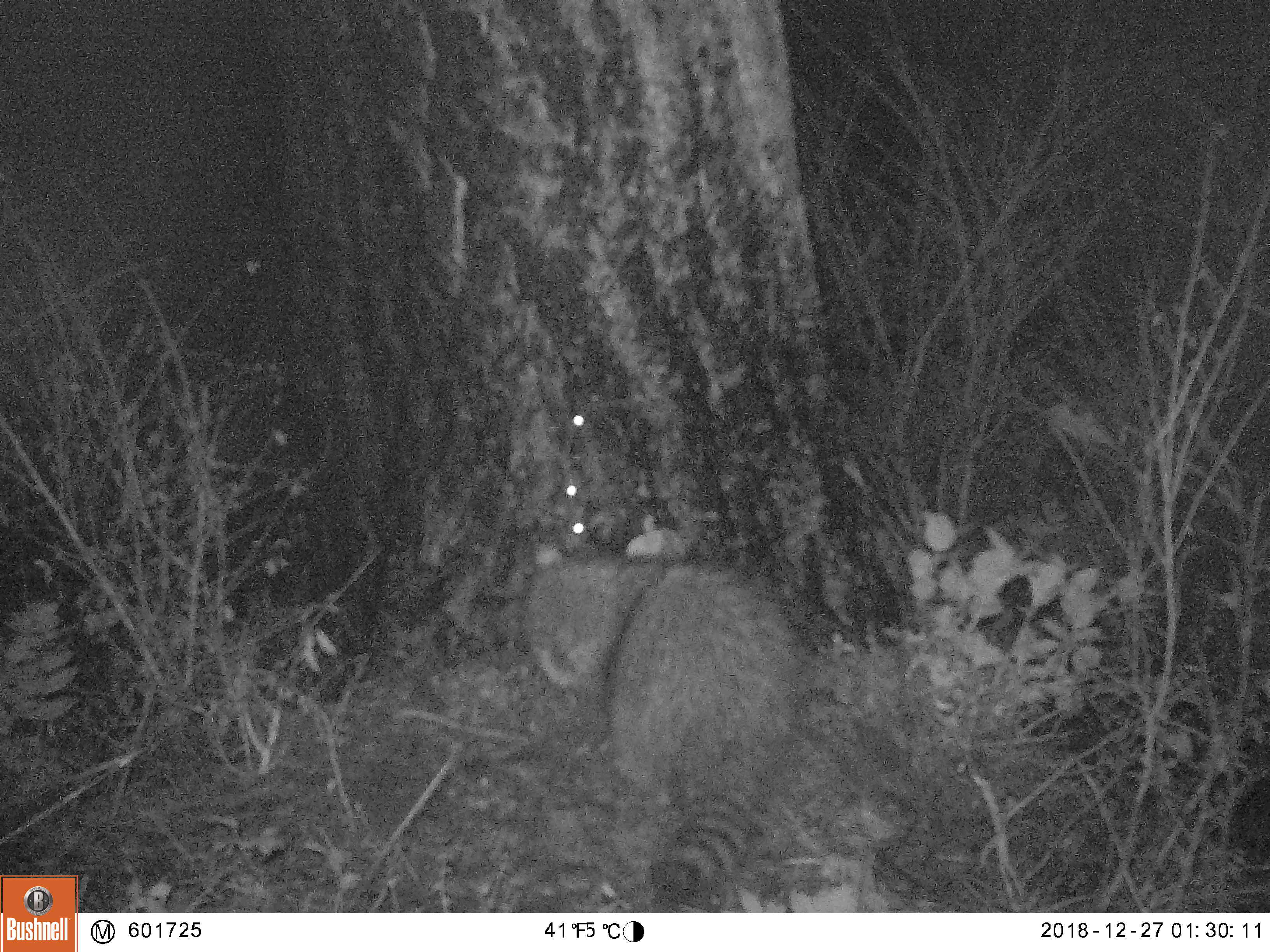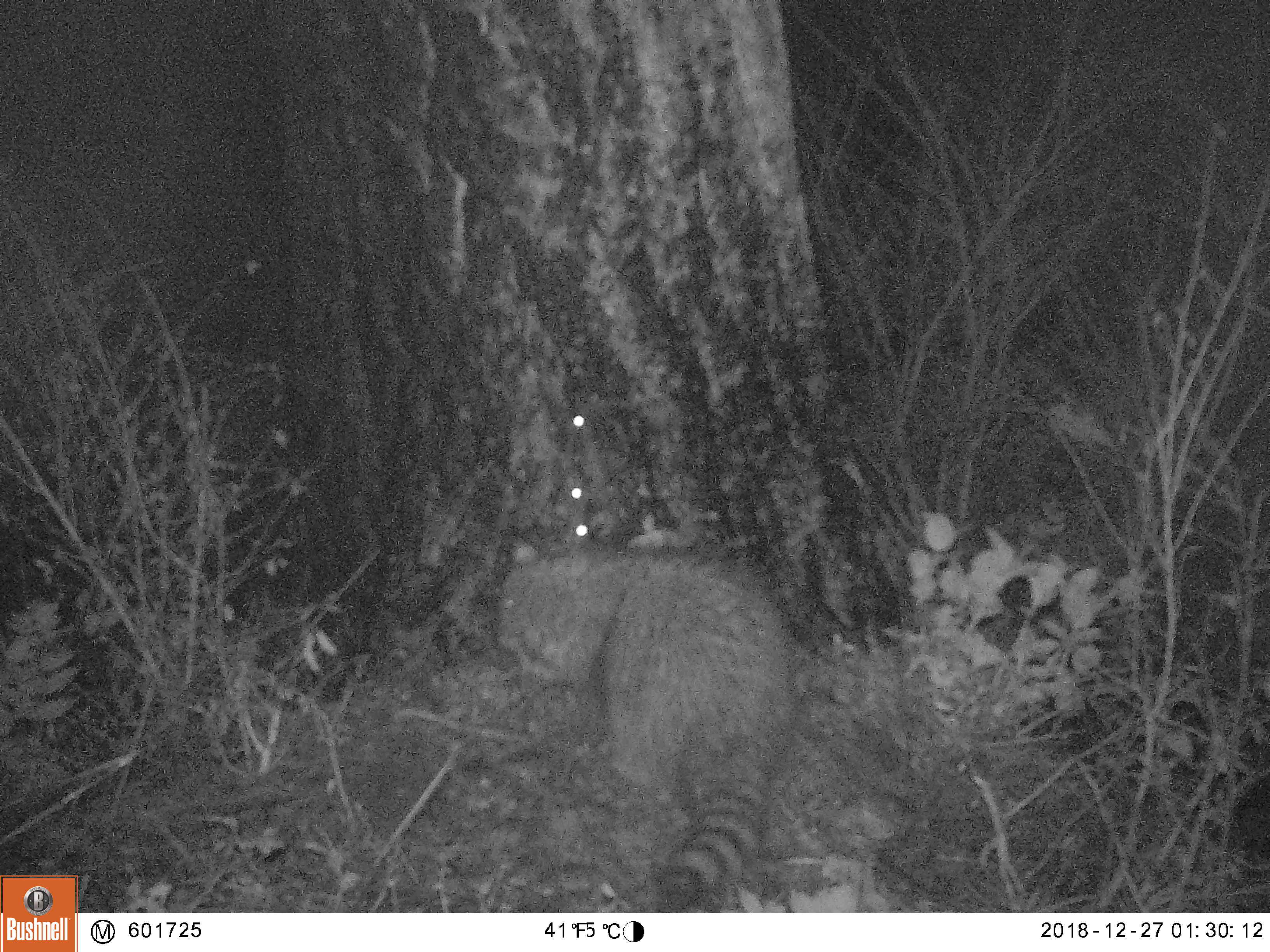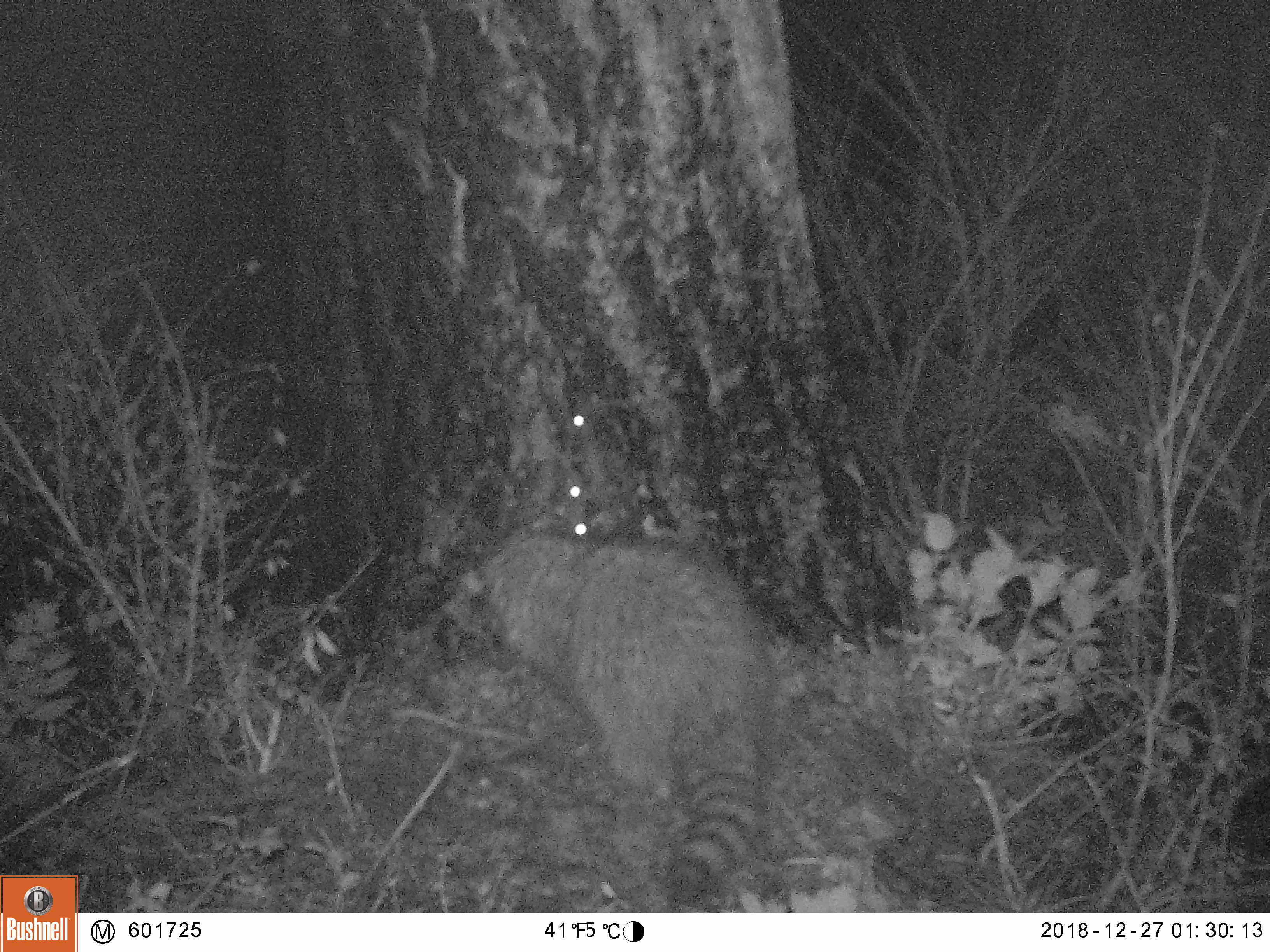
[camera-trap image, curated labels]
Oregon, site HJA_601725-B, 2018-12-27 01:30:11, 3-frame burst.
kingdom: Animalia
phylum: Chordata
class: Mammalia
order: Carnivora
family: Procyonidae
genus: Procyon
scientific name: Procyon lotor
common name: northern raccoon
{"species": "northern raccoon (Procyon lotor)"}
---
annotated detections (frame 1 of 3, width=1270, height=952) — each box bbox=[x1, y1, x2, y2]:
northern raccoon: bbox=[497, 531, 814, 909]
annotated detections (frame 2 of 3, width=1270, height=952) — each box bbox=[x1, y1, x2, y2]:
northern raccoon: bbox=[469, 527, 803, 904]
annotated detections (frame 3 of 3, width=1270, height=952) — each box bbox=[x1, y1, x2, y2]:
northern raccoon: bbox=[442, 518, 790, 898]